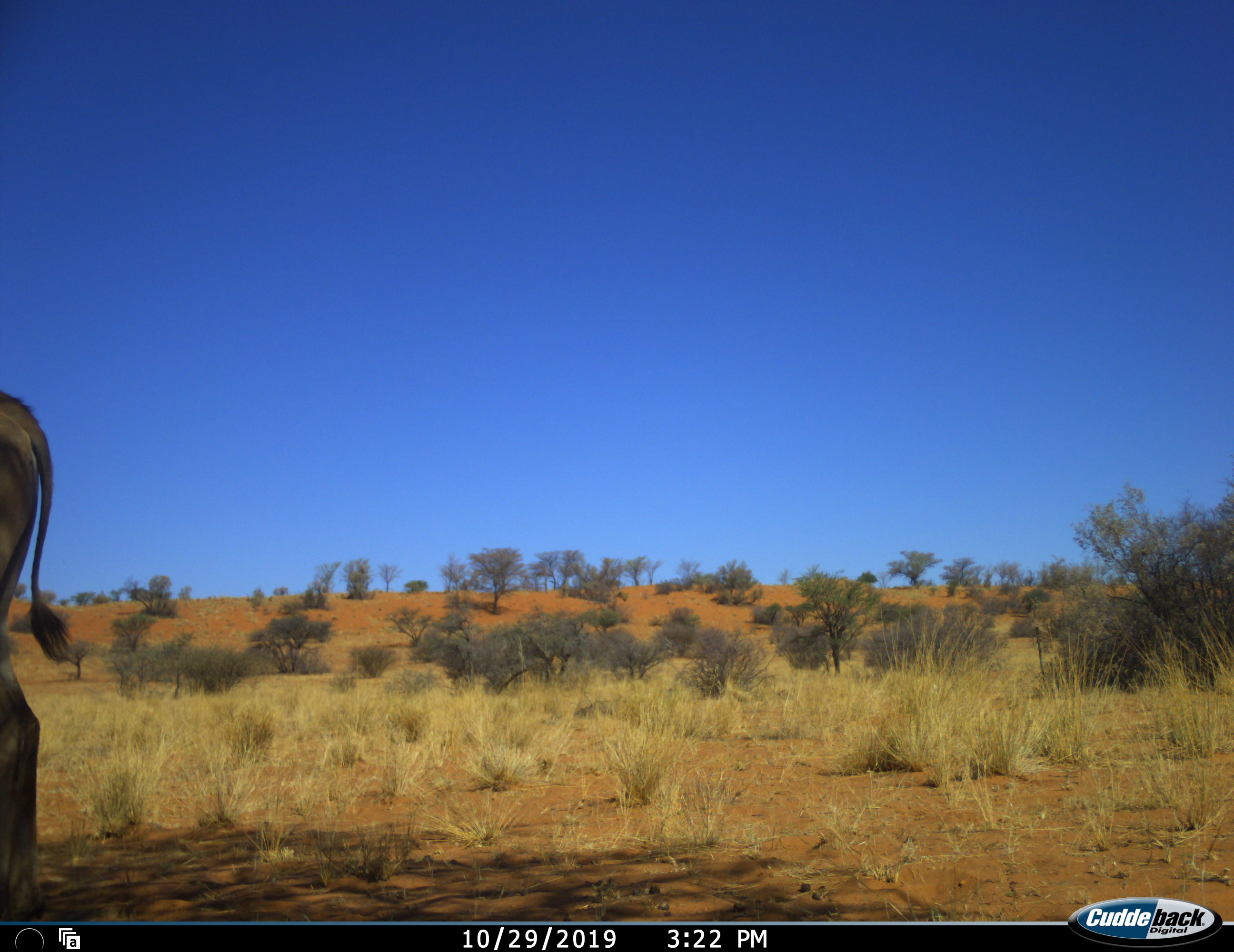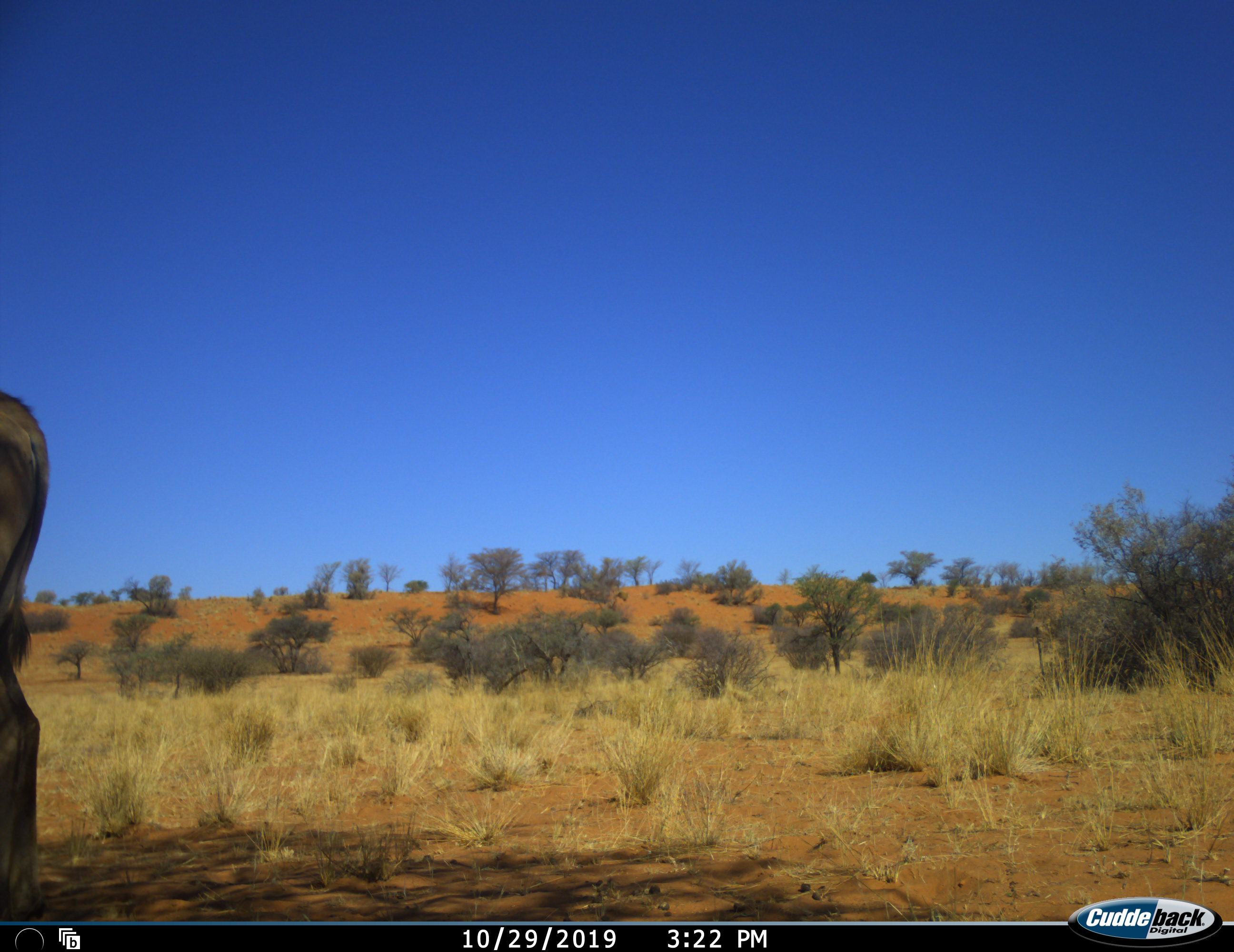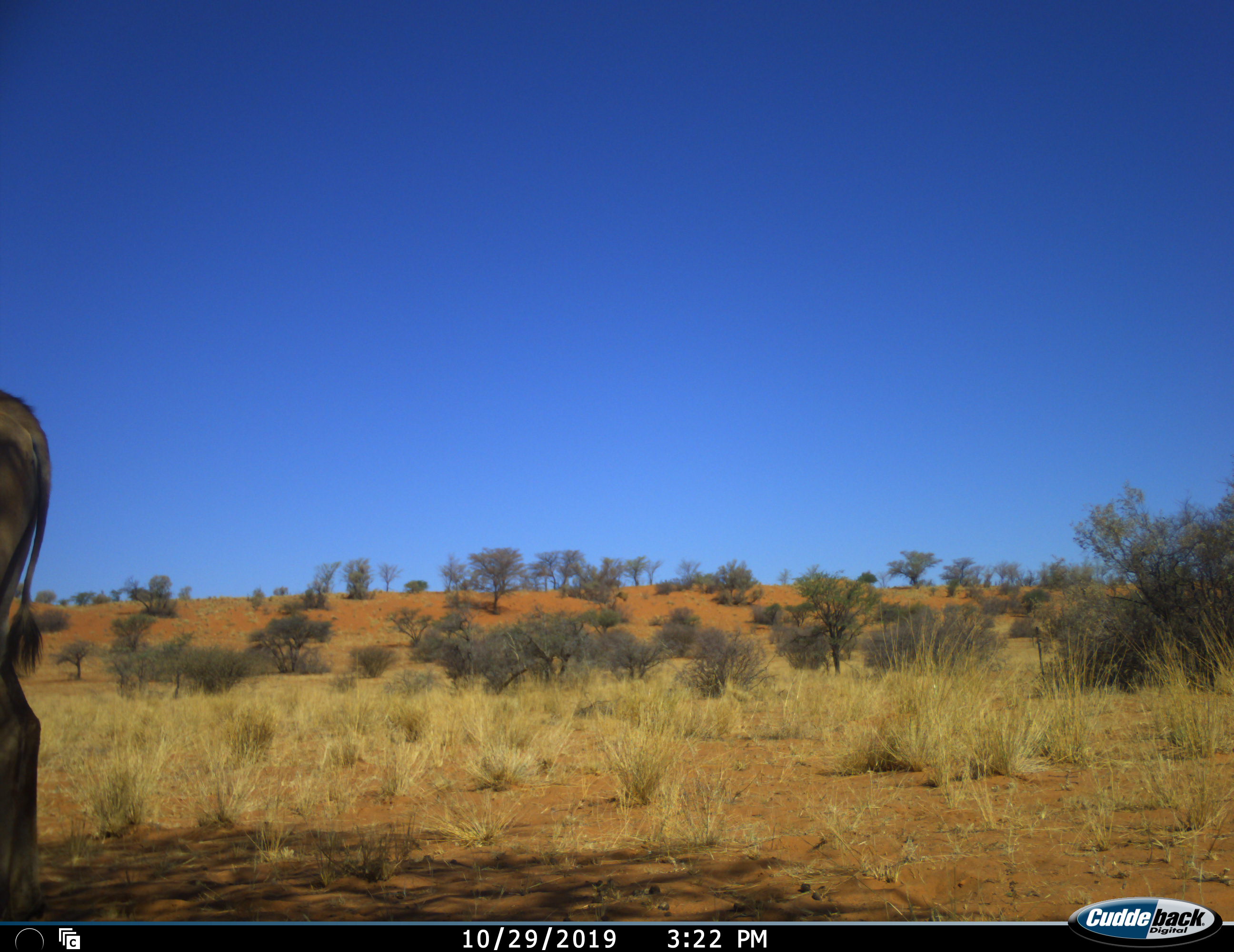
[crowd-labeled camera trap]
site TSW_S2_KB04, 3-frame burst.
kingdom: Animalia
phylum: Chordata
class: Mammalia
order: Artiodactyla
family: Bovidae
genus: Tragelaphus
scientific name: Tragelaphus oryx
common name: eland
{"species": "eland (Tragelaphus oryx)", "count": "1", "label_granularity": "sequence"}